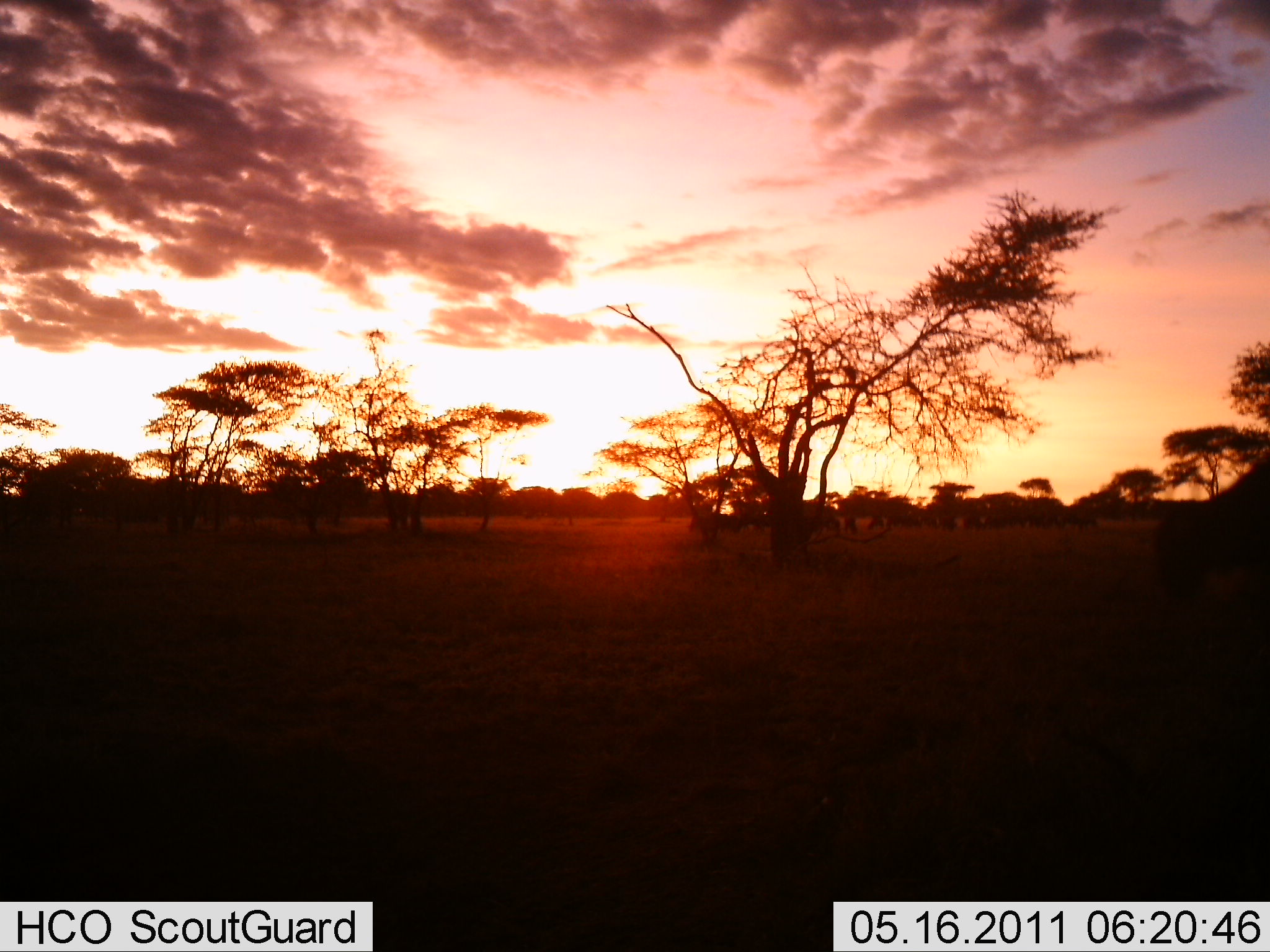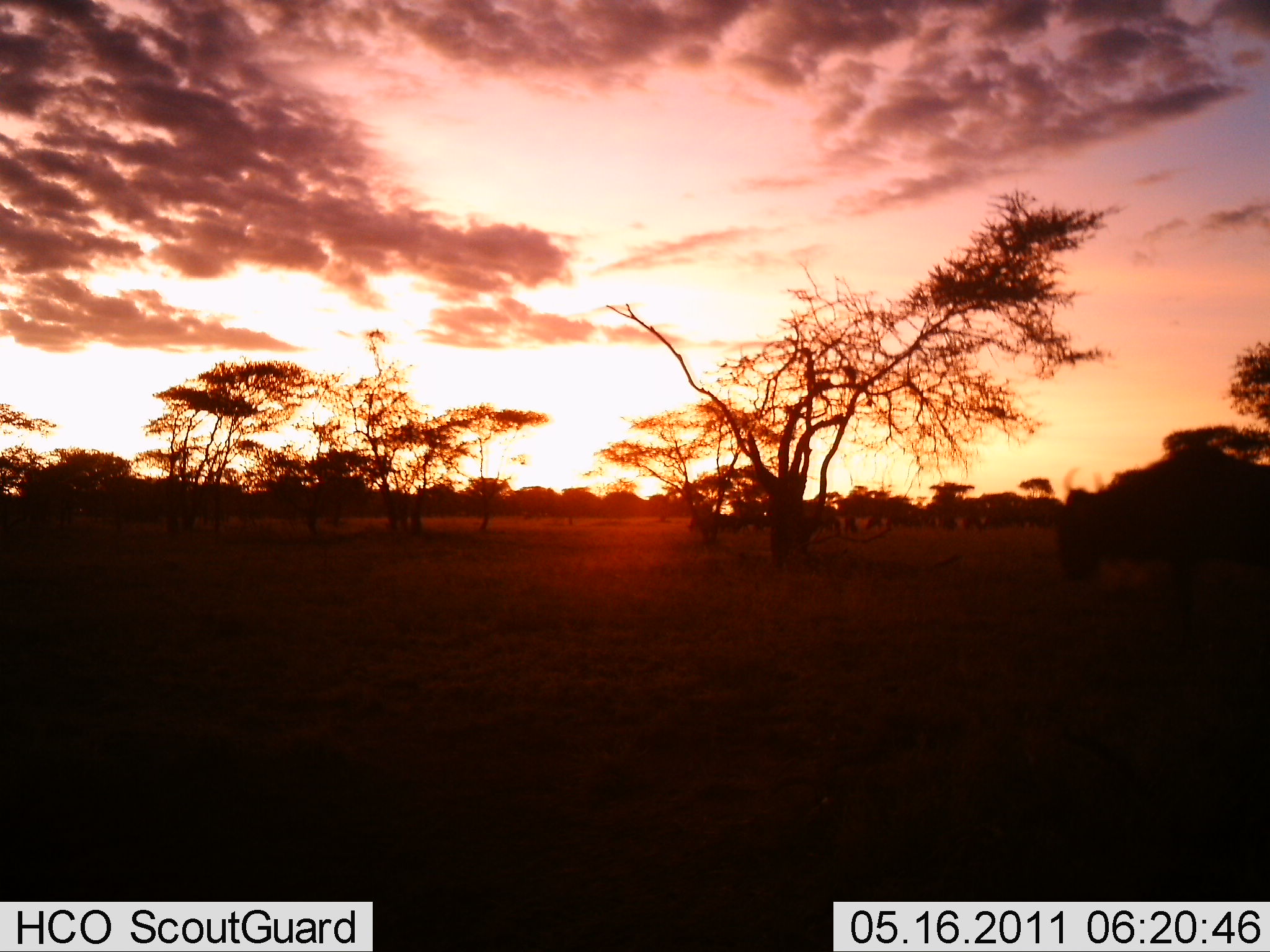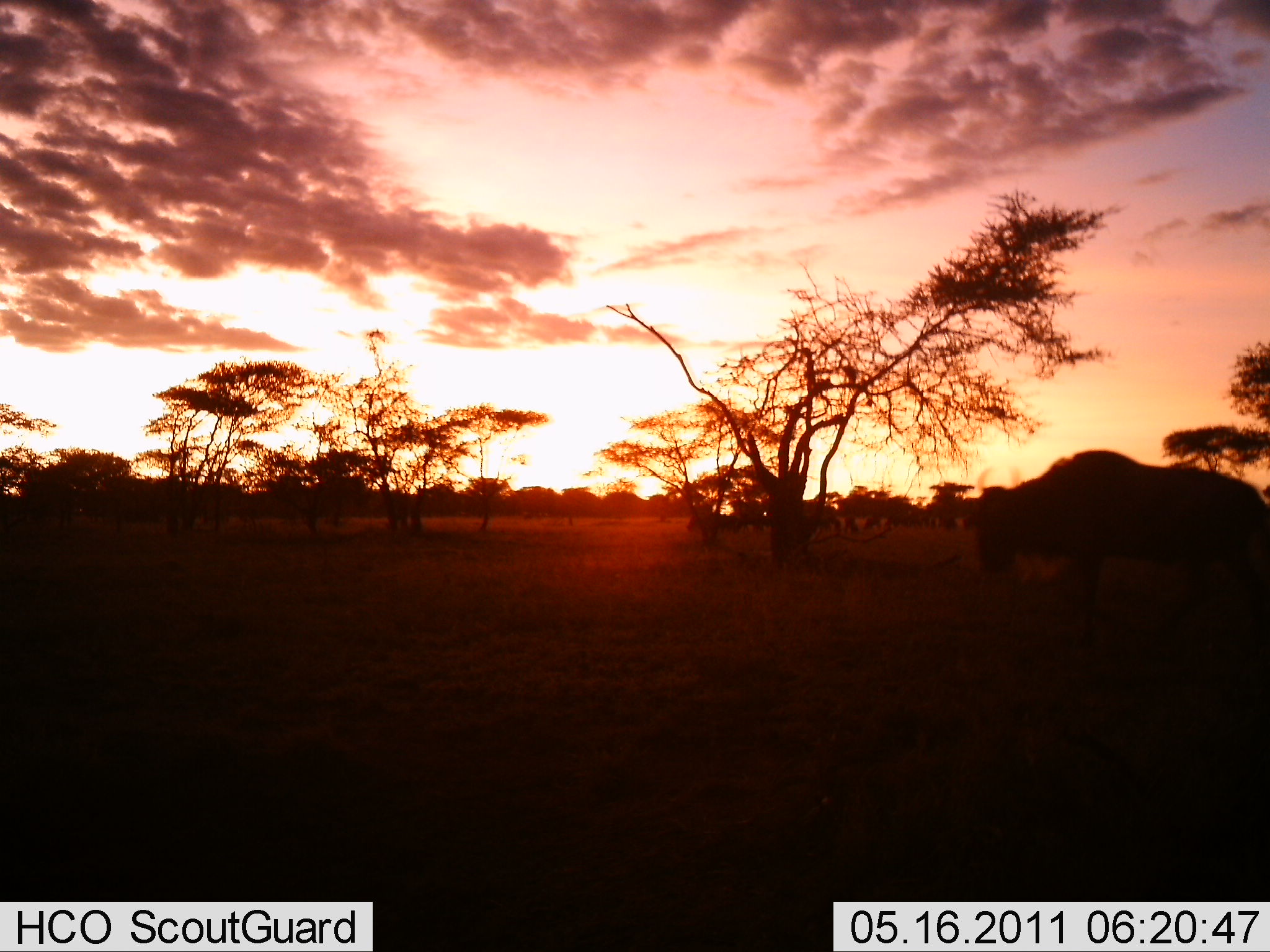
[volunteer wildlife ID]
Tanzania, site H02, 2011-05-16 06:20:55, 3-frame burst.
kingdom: Animalia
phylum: Chordata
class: Mammalia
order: Artiodactyla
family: Bovidae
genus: Connochaetes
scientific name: Connochaetes taurinus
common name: blue wildebeest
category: wildebeest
Wildebeest (blue wildebeest) (Connochaetes taurinus), count 1. Behavior (volunteer vote fractions): standing 31%, resting 0%, moving 92%, interacting 0%. Young present (vote fraction): 0%. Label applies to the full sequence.